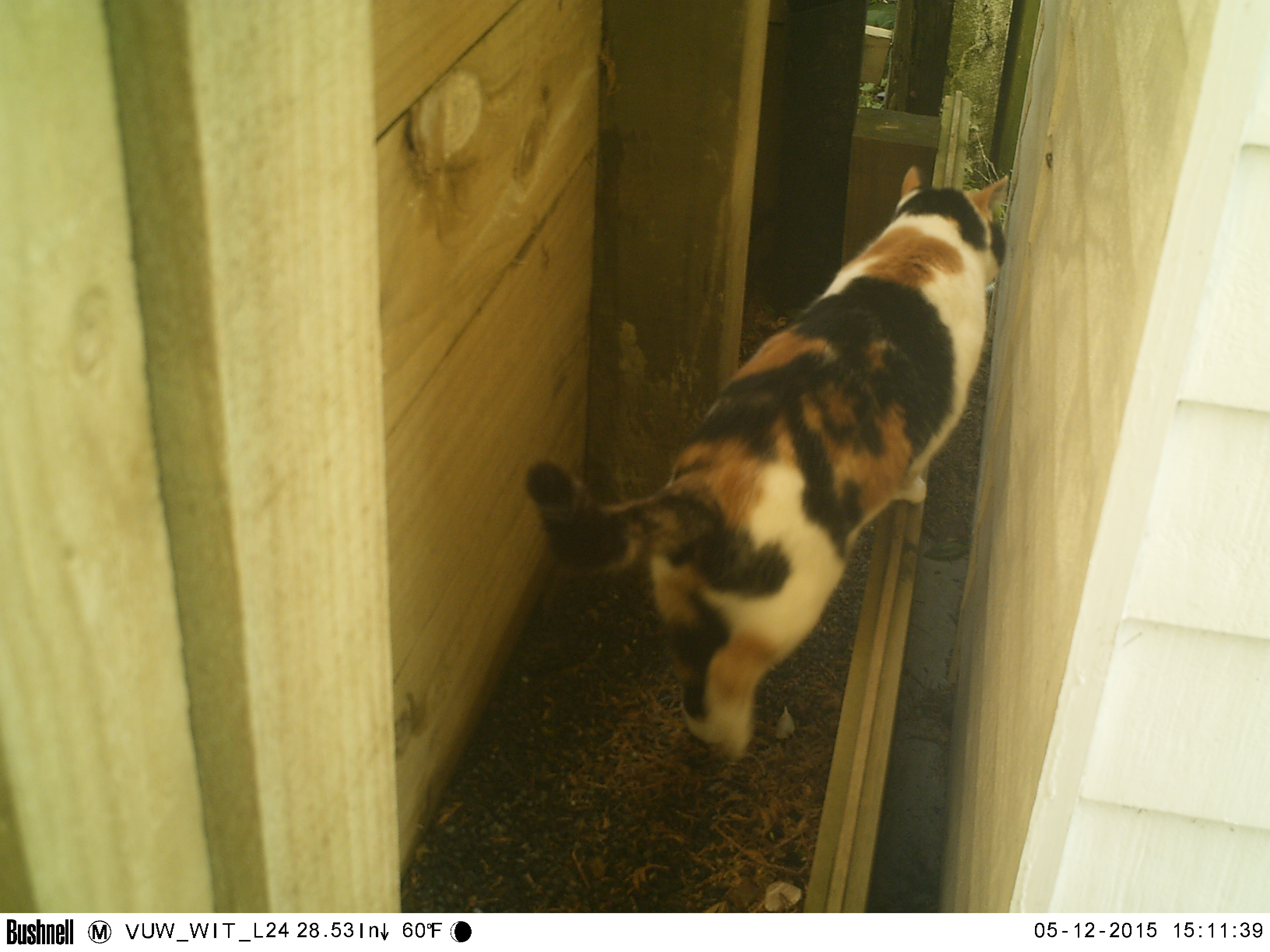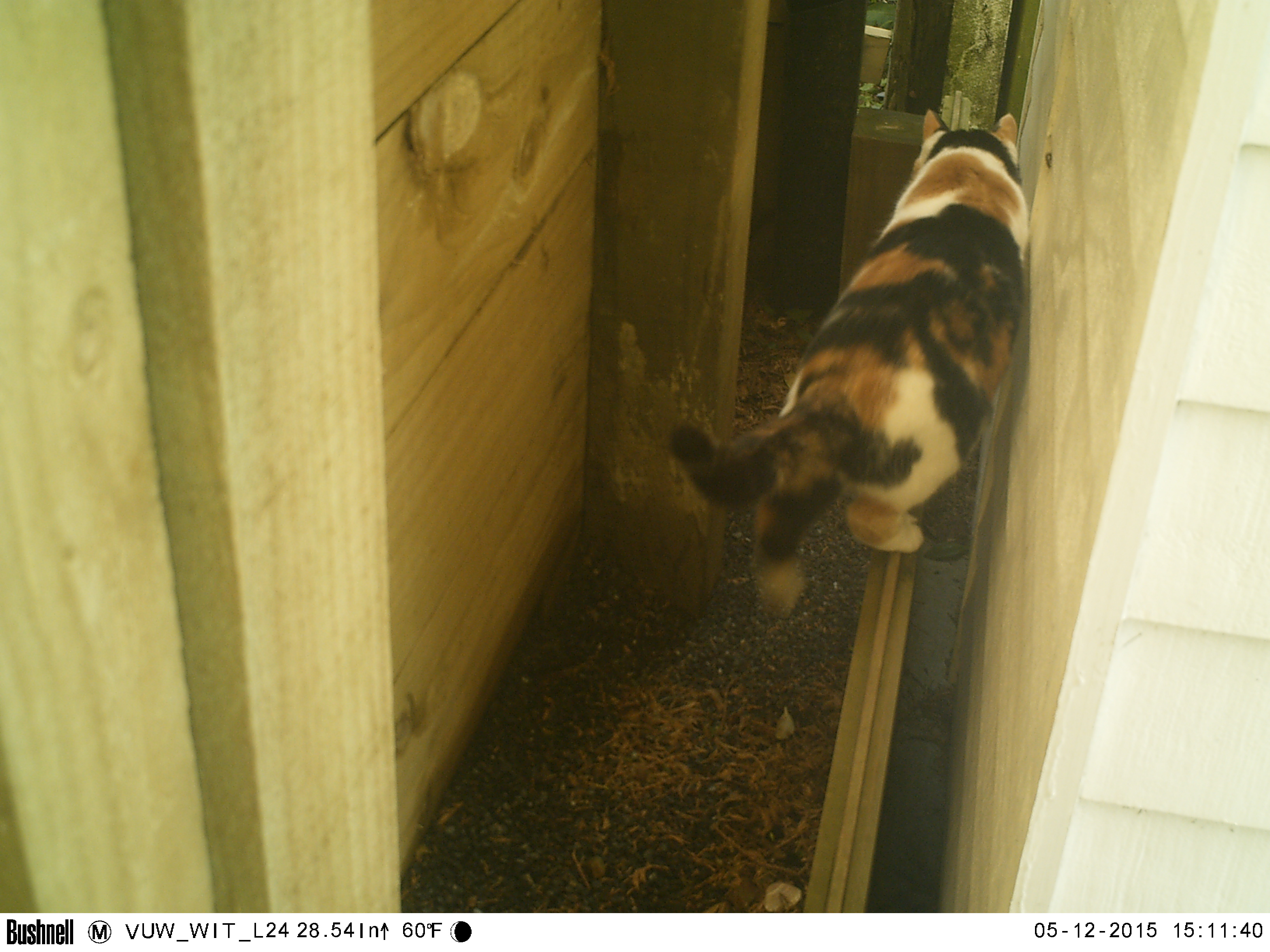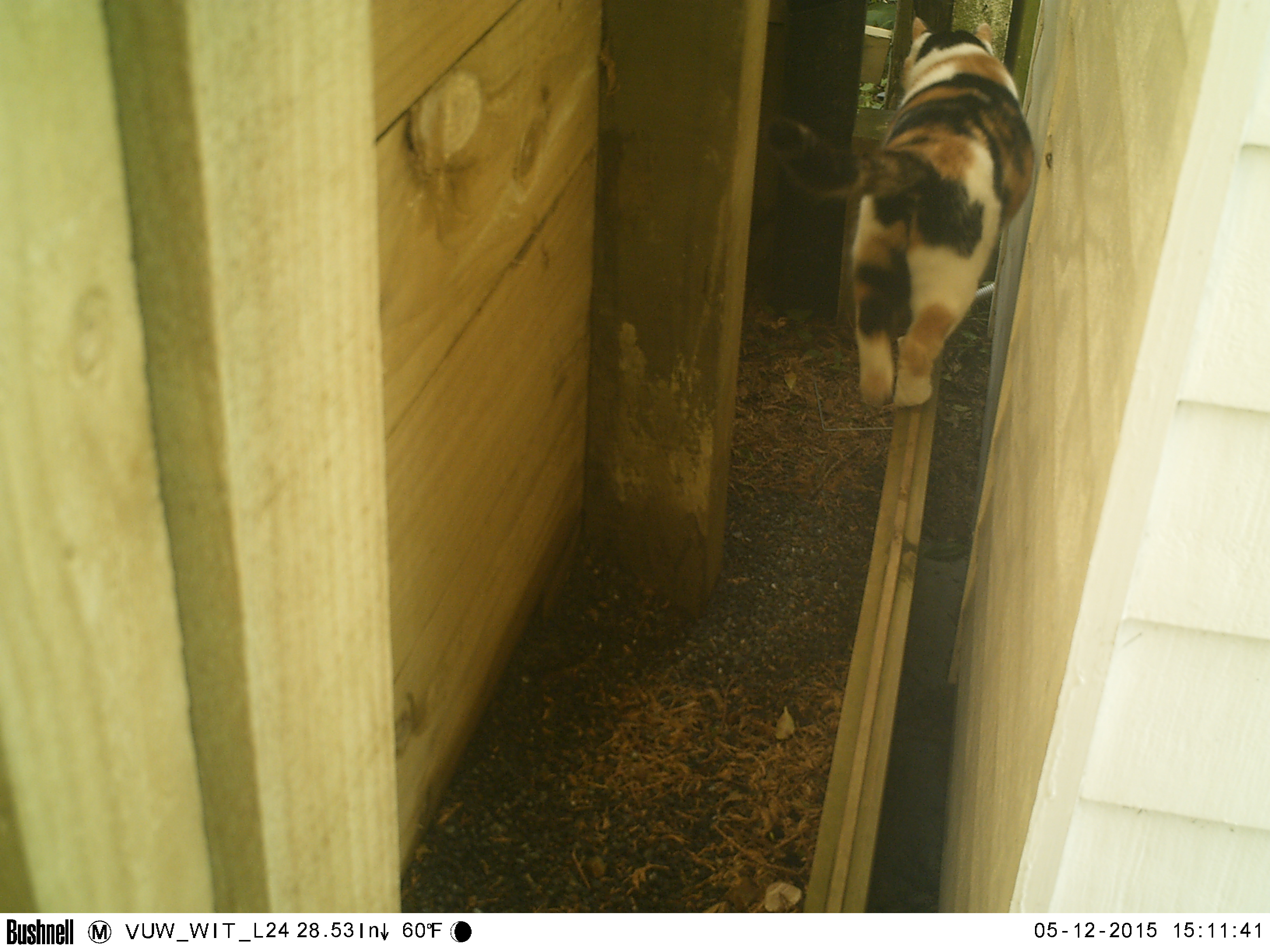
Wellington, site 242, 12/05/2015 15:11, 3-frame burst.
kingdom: Animalia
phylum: Chordata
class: Mammalia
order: Carnivora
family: Felidae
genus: Felis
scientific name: Felis catus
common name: cat